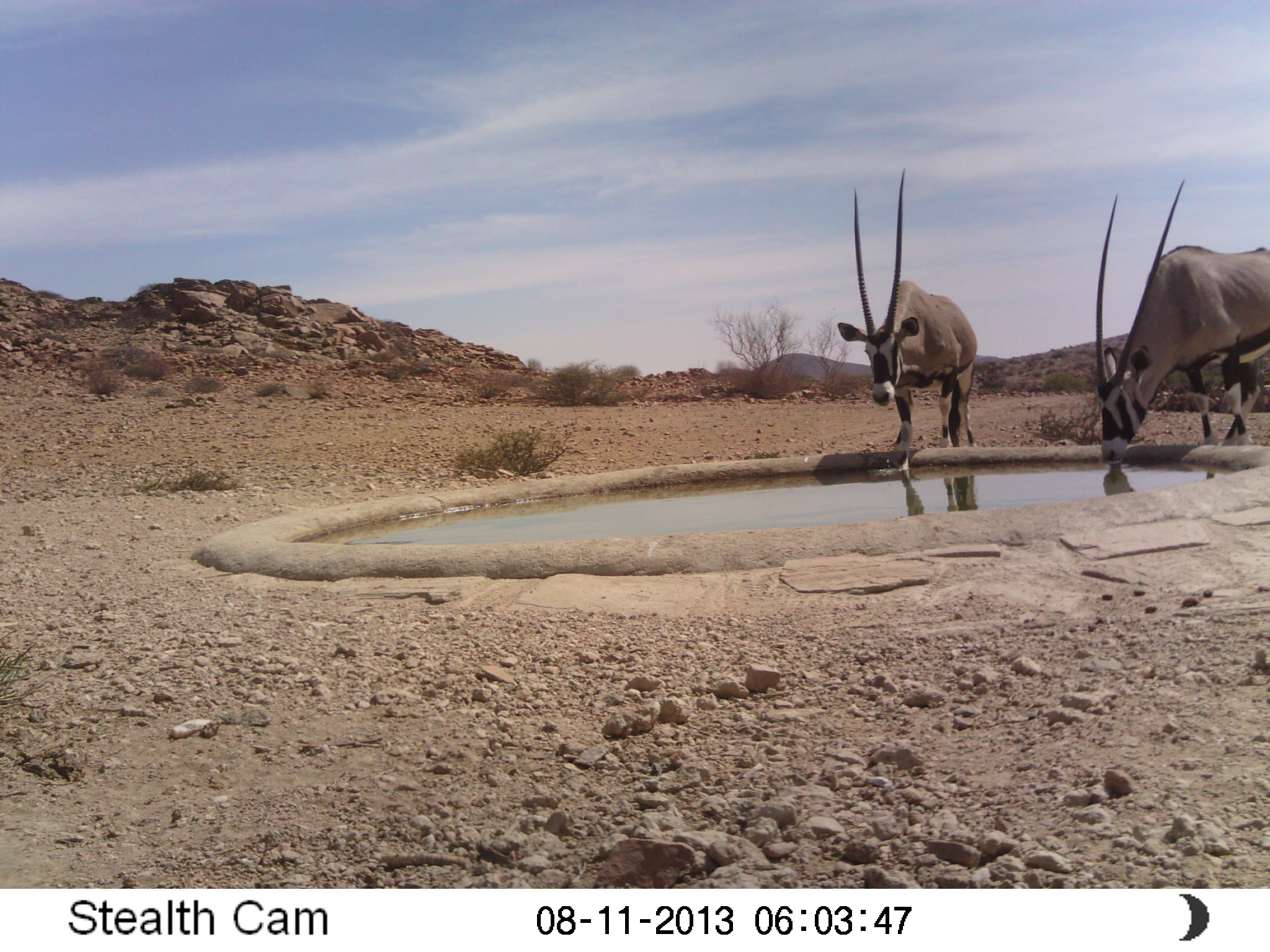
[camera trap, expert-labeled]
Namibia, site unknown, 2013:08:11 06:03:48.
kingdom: Animalia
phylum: Chordata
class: Mammalia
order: Artiodactyla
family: Bovidae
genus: Oryx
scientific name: Oryx gazella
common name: gemsbok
Oryx gazella (gemsbok).